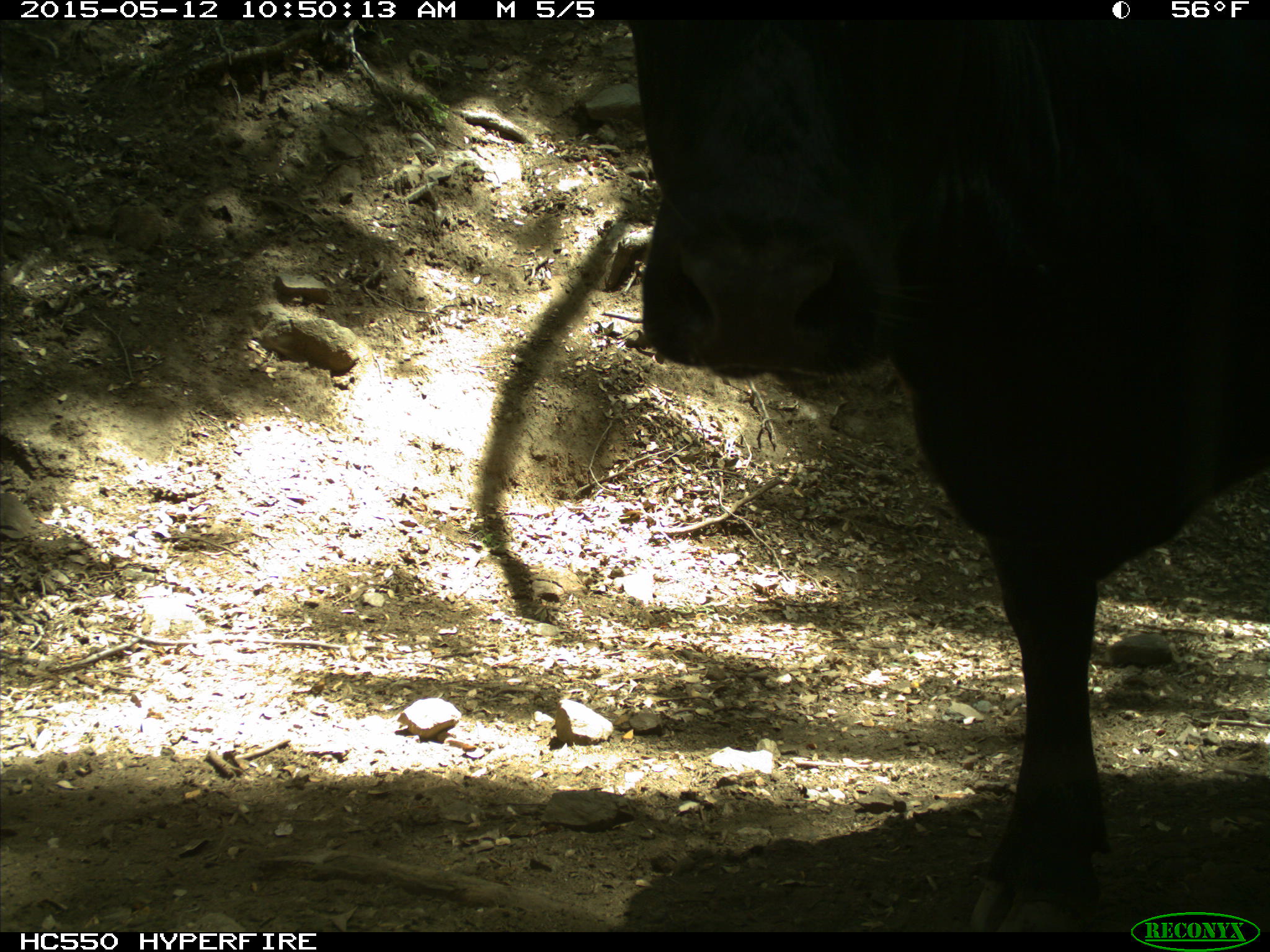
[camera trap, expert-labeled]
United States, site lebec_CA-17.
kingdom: Animalia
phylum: Chordata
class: Mammalia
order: Artiodactyla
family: Bovidae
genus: Bos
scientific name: Bos taurus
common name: domestic cow